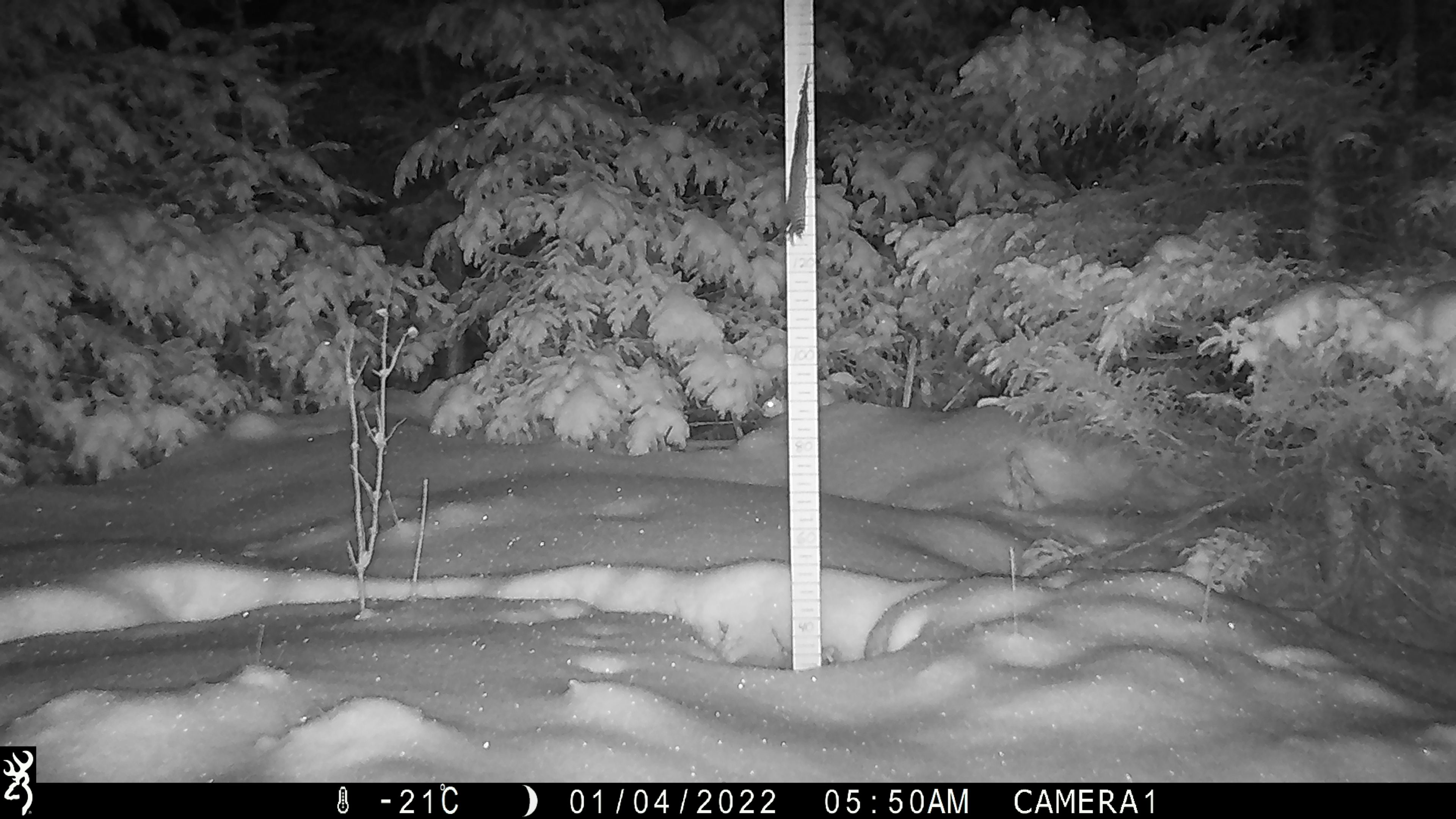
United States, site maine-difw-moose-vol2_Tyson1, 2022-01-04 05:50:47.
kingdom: Animalia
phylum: Chordata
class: Mammalia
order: Lagomorpha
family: Leporidae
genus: Lepus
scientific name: Lepus americanus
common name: snowshoe hare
Snowshoe hare (Lepus americanus).